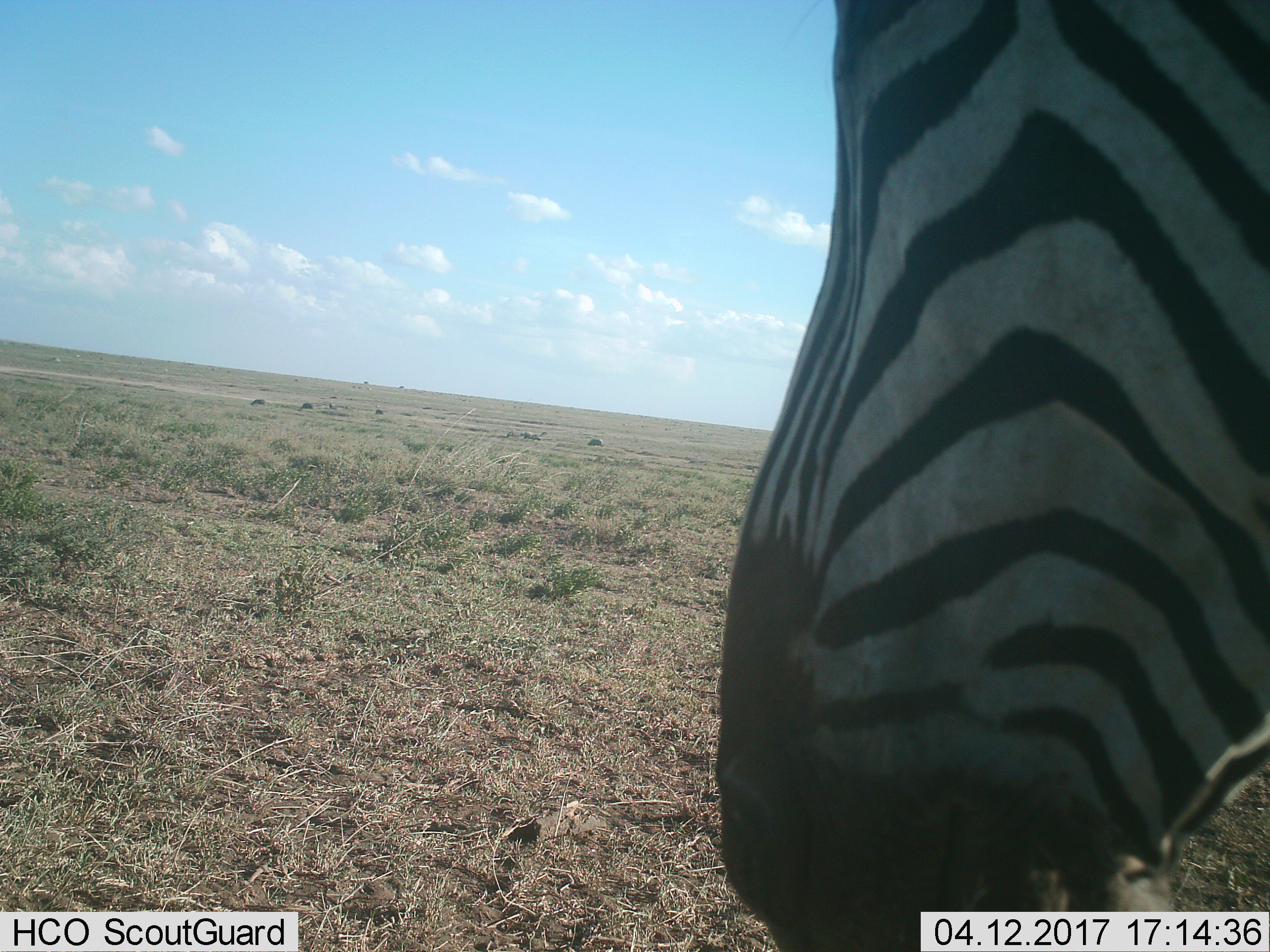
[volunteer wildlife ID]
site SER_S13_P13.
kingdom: Animalia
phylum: Chordata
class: Mammalia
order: Perissodactyla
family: Equidae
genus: Equus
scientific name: Equus quagga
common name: plains zebra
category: zebraplains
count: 1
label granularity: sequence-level